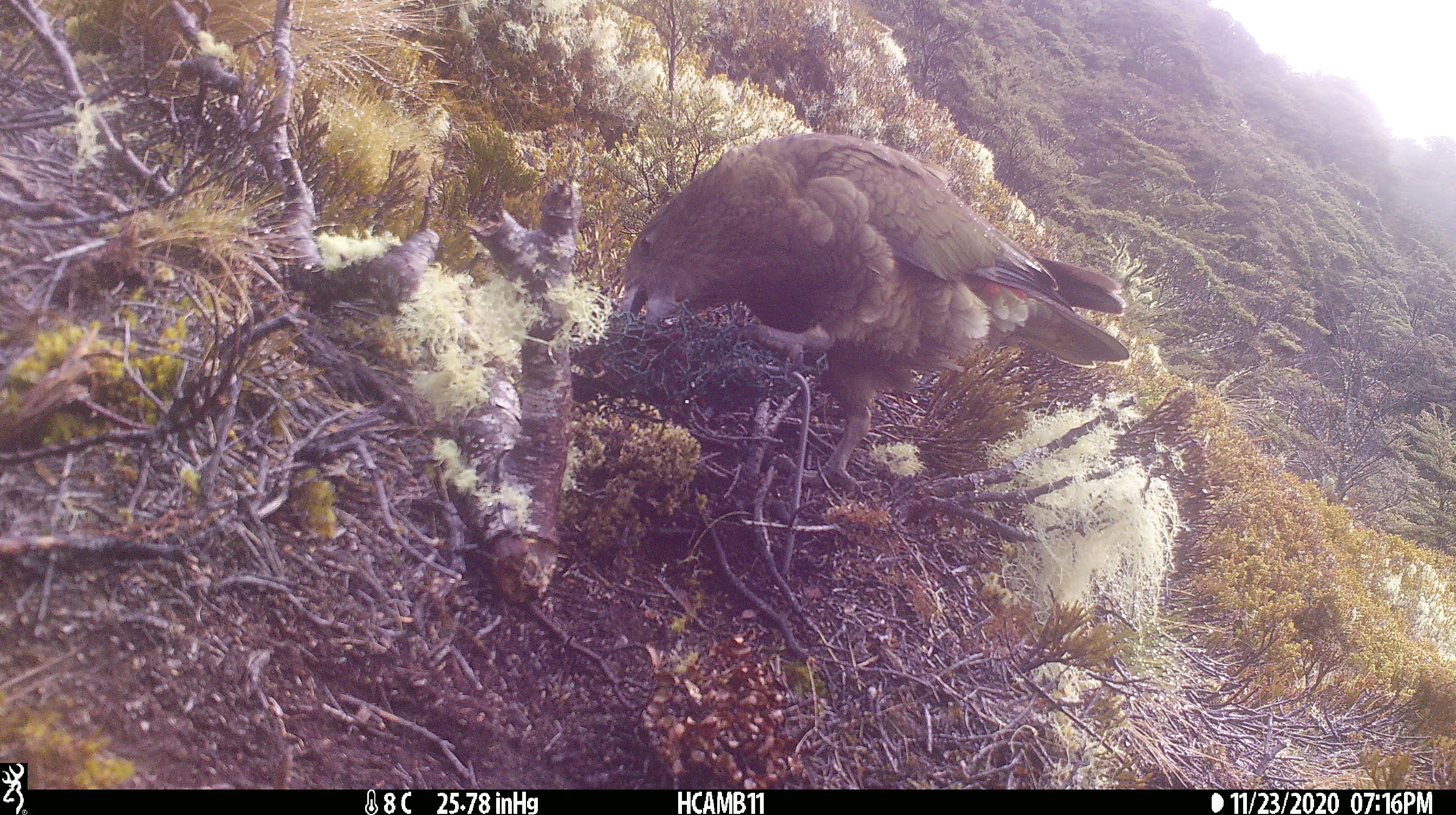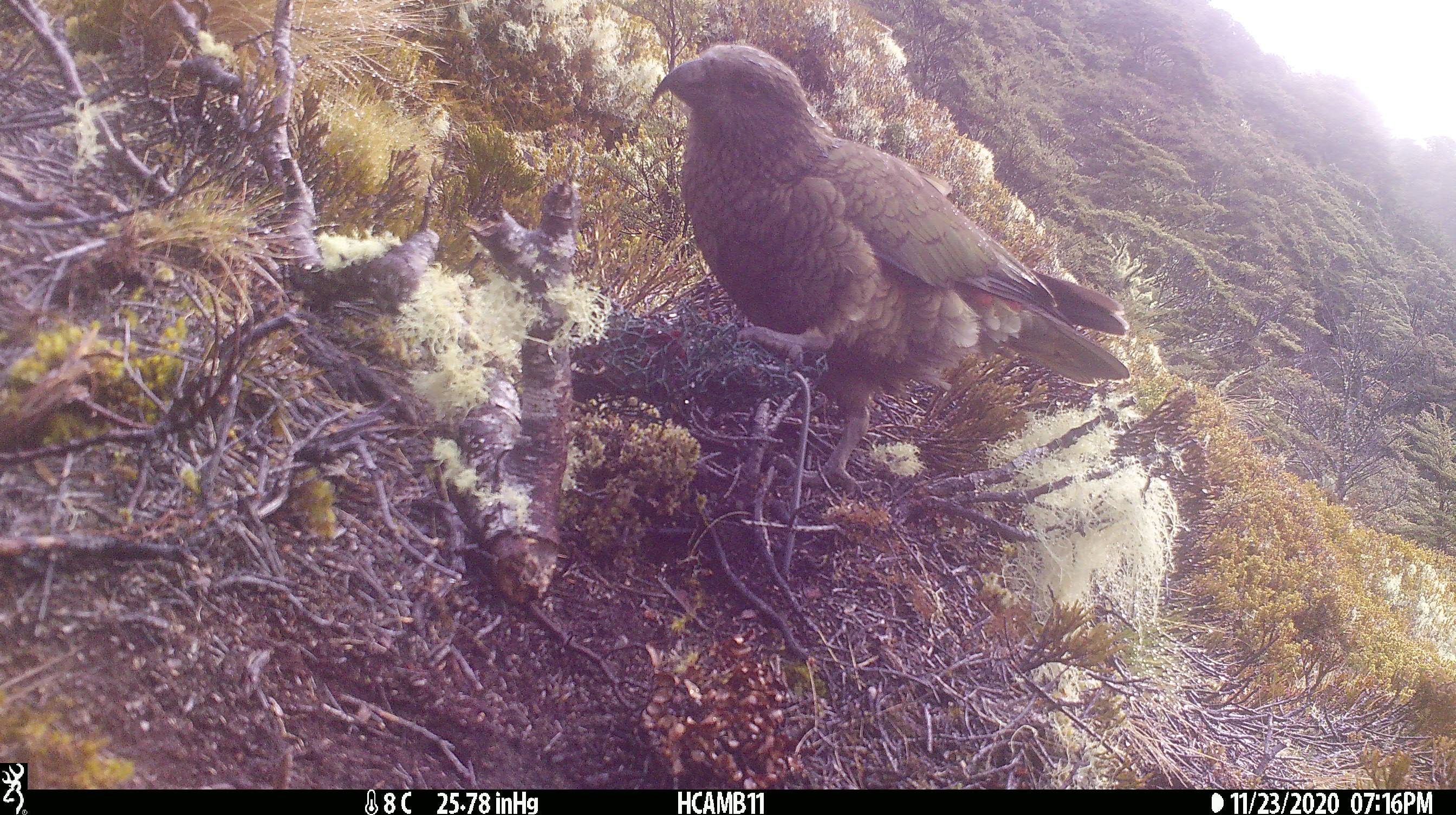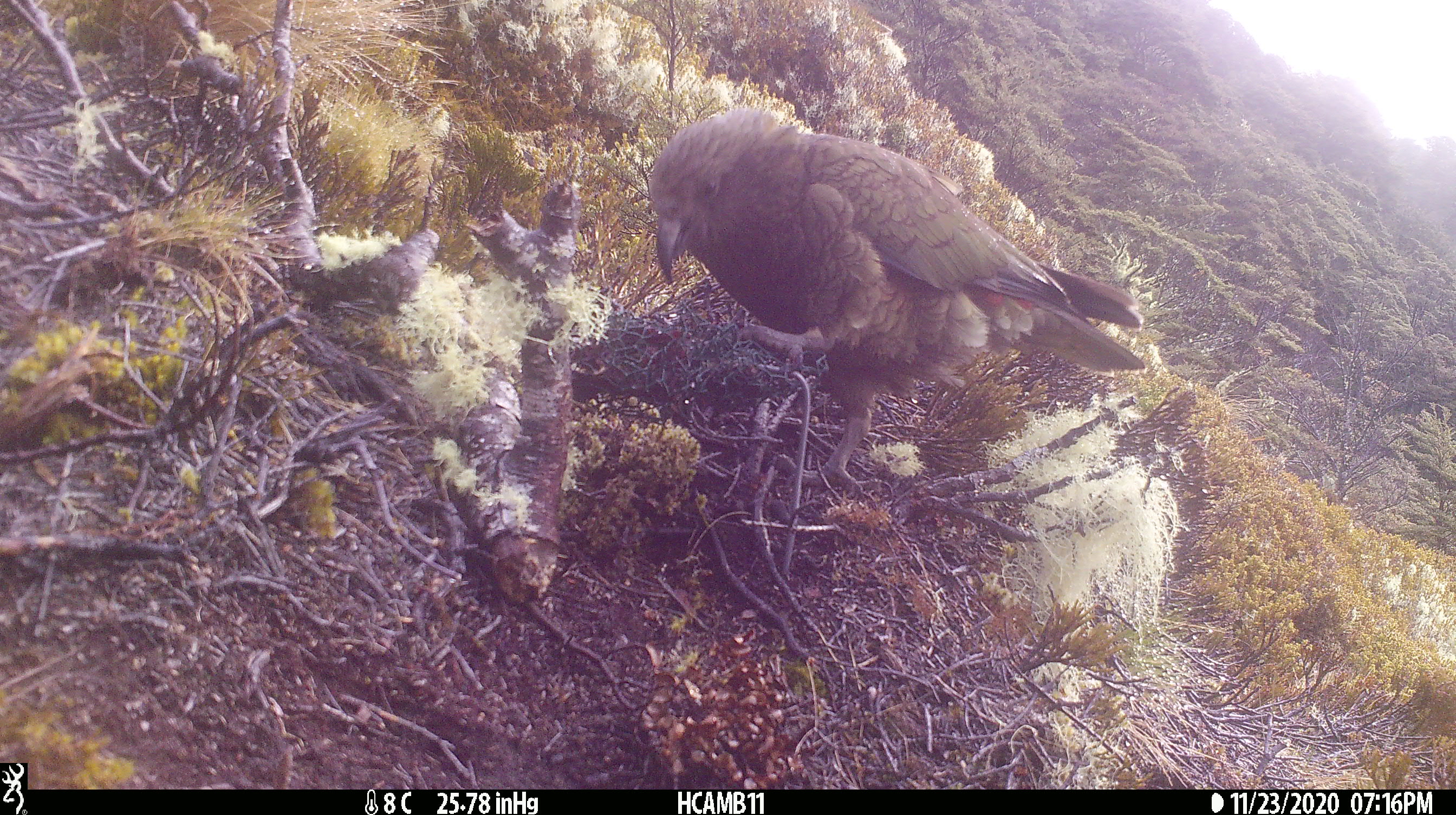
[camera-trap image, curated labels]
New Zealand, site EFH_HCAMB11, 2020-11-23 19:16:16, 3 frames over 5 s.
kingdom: Animalia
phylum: Chordata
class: Aves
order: Psittaciformes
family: Strigopidae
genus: Nestor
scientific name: Nestor notabilis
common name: kea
Kea (Nestor notabilis).